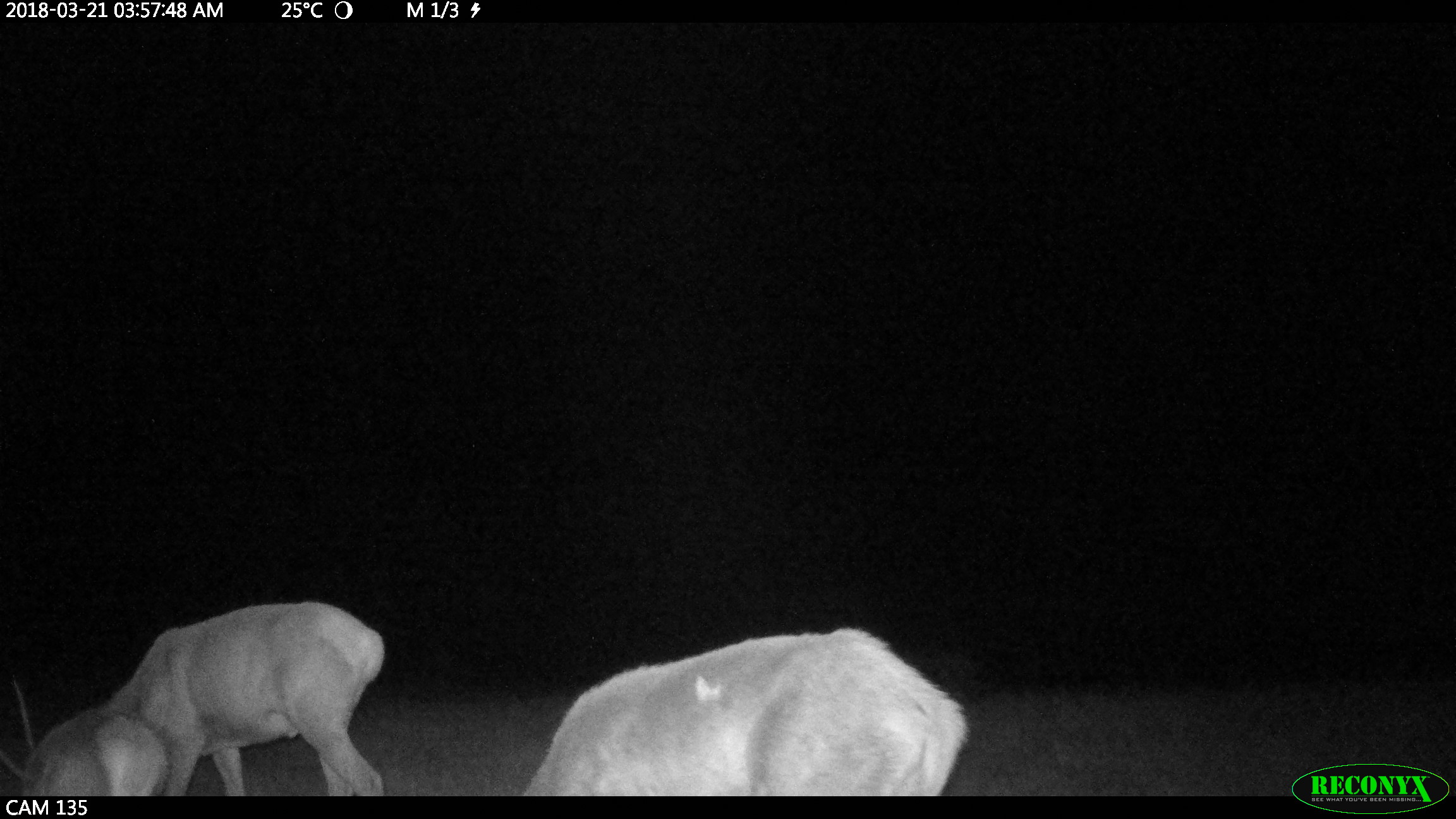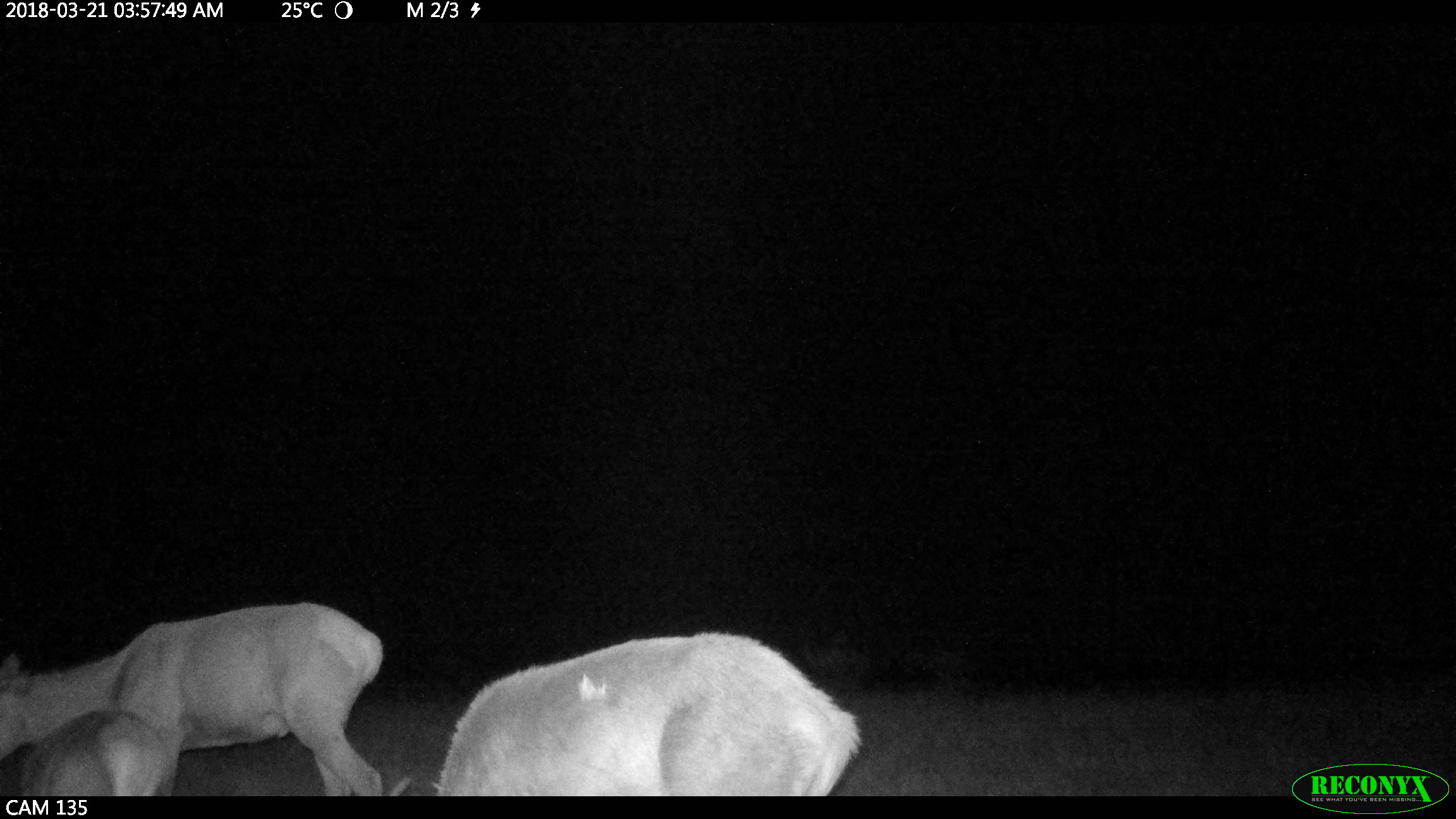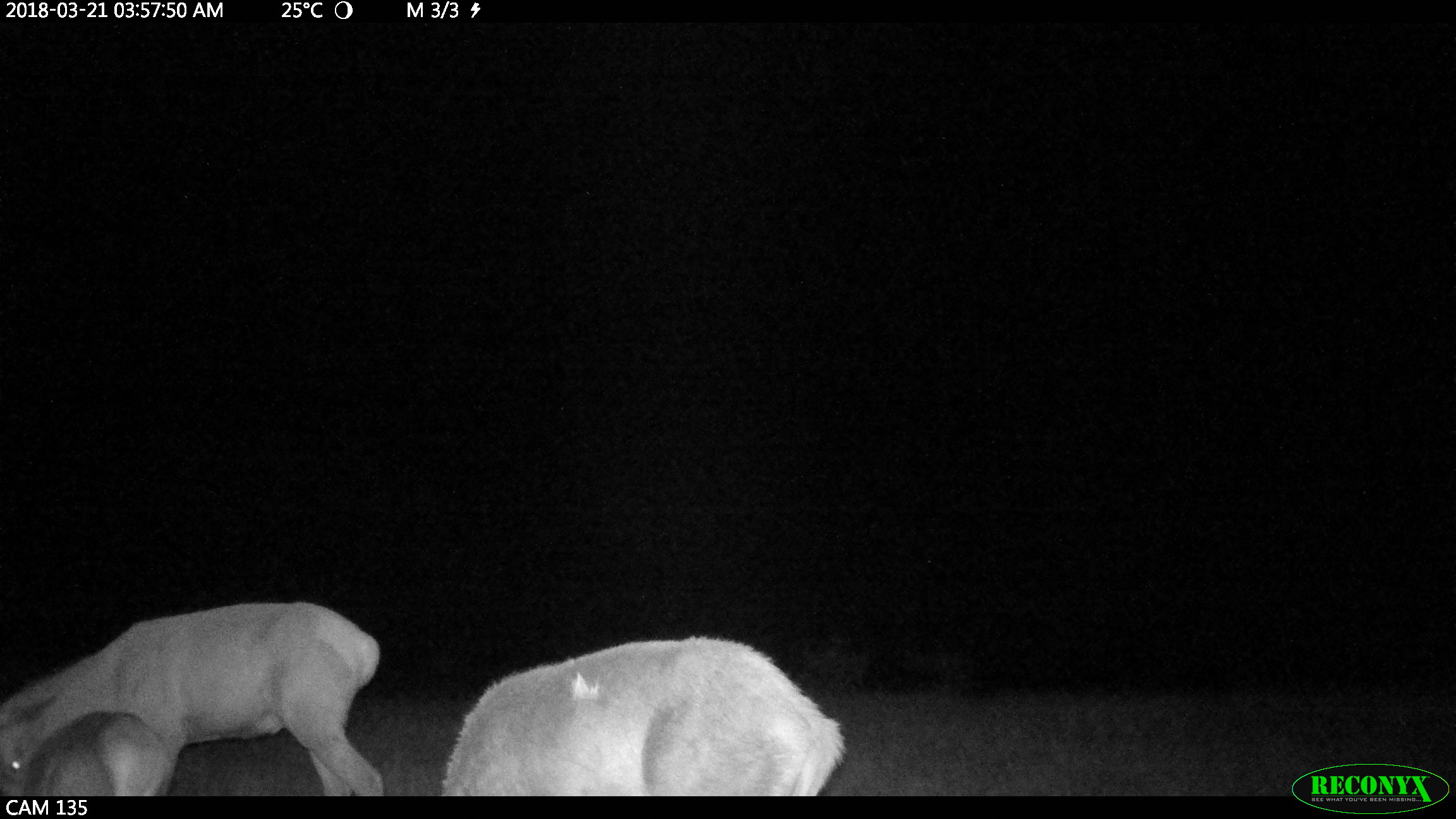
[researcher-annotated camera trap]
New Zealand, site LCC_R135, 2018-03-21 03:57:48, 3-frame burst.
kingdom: Animalia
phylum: Chordata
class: Mammalia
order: Artiodactyla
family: Cervidae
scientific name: Cervidae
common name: deer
Deer (Cervidae).